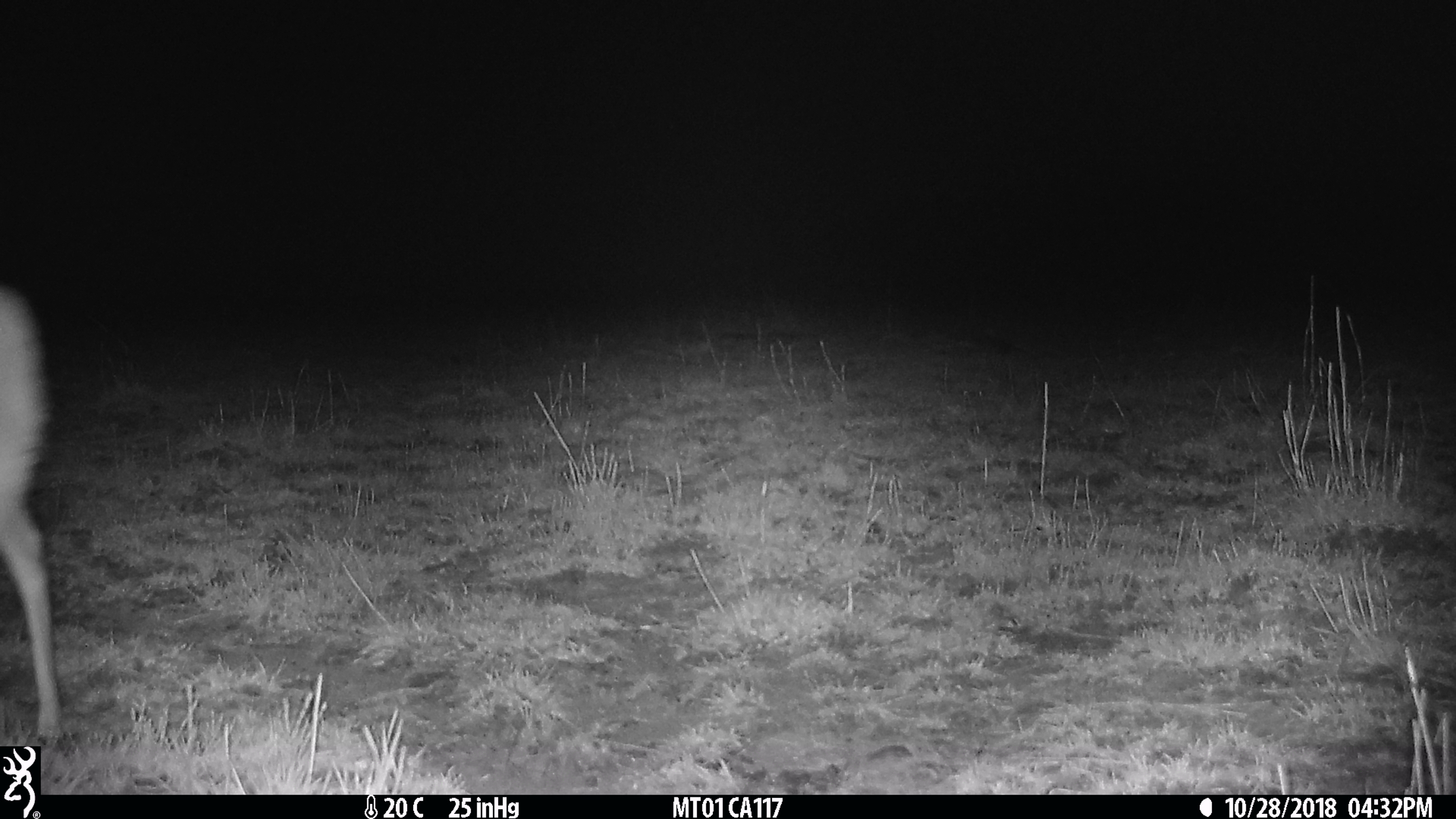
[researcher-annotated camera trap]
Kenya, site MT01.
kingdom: Animalia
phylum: Chordata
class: Mammalia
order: Artiodactyla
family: Bovidae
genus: Ourebia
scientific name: Ourebia ourebi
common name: oribi